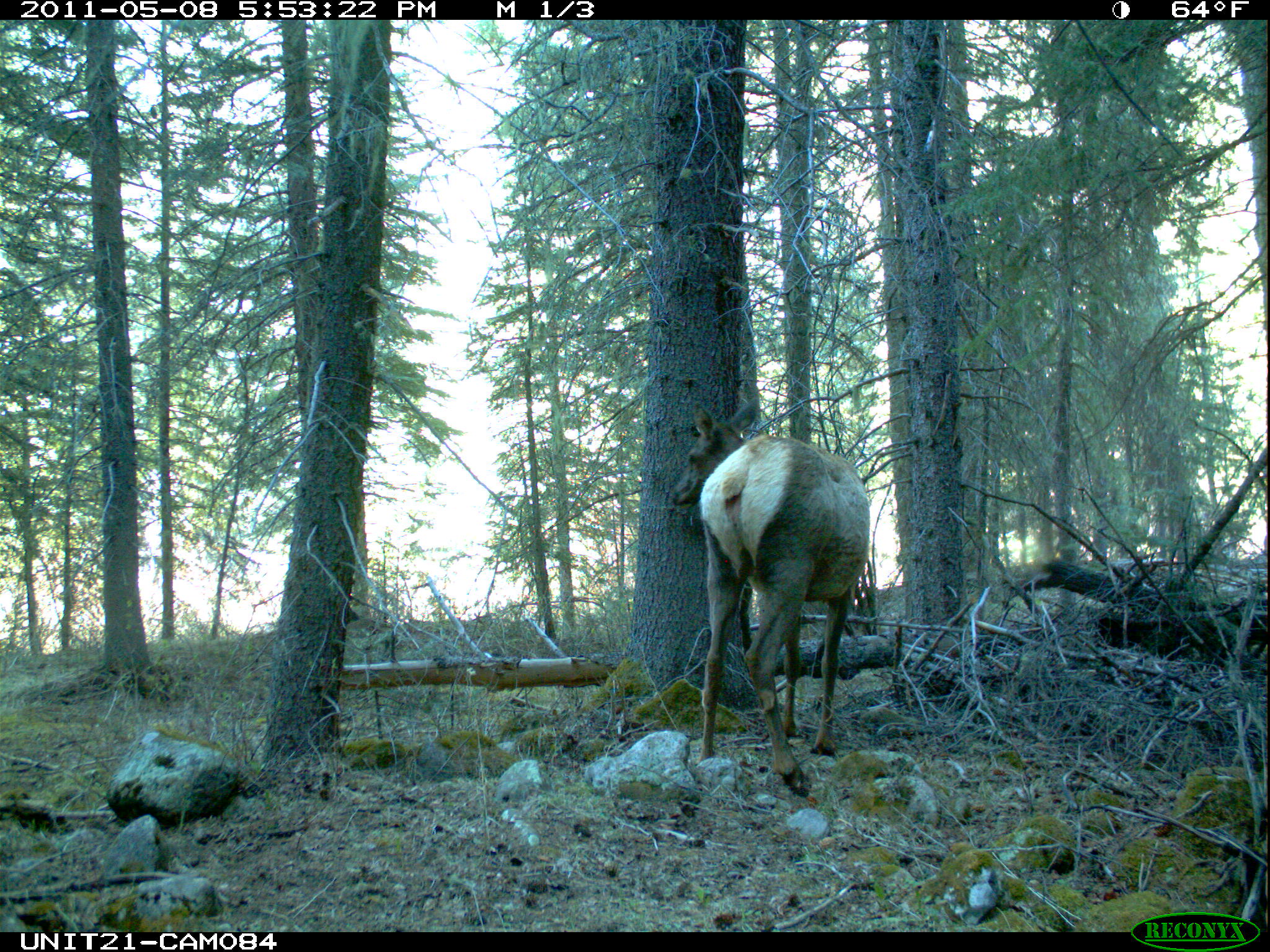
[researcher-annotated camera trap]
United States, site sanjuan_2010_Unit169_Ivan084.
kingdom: Animalia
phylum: Chordata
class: Mammalia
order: Artiodactyla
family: Cervidae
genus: Cervus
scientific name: Cervus elaphus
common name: red deer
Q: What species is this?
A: Cervus elaphus (red deer).